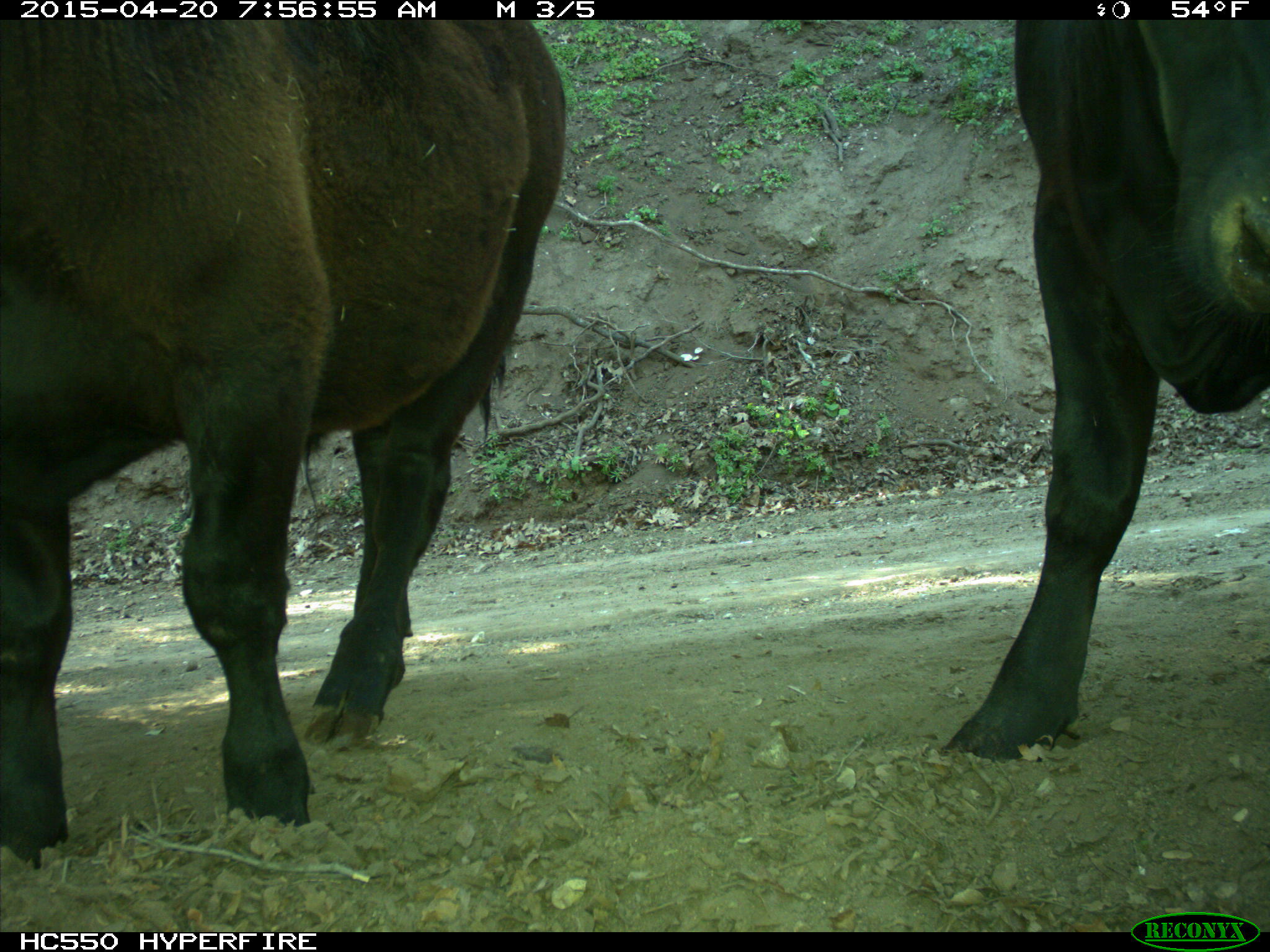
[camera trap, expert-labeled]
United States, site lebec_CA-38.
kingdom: Animalia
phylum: Chordata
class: Mammalia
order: Artiodactyla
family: Bovidae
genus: Bos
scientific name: Bos taurus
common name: domestic cow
Bos taurus (domestic cow).